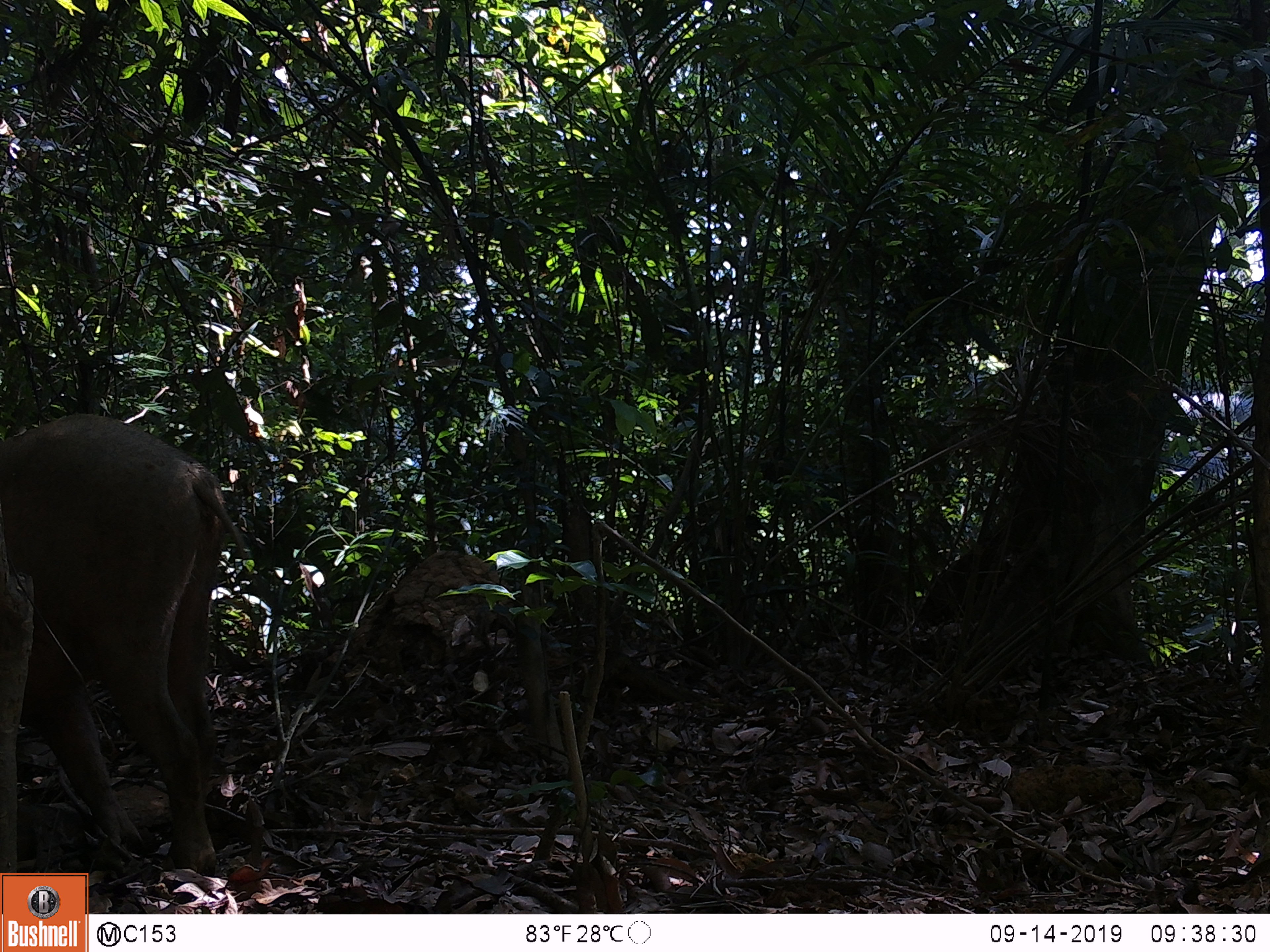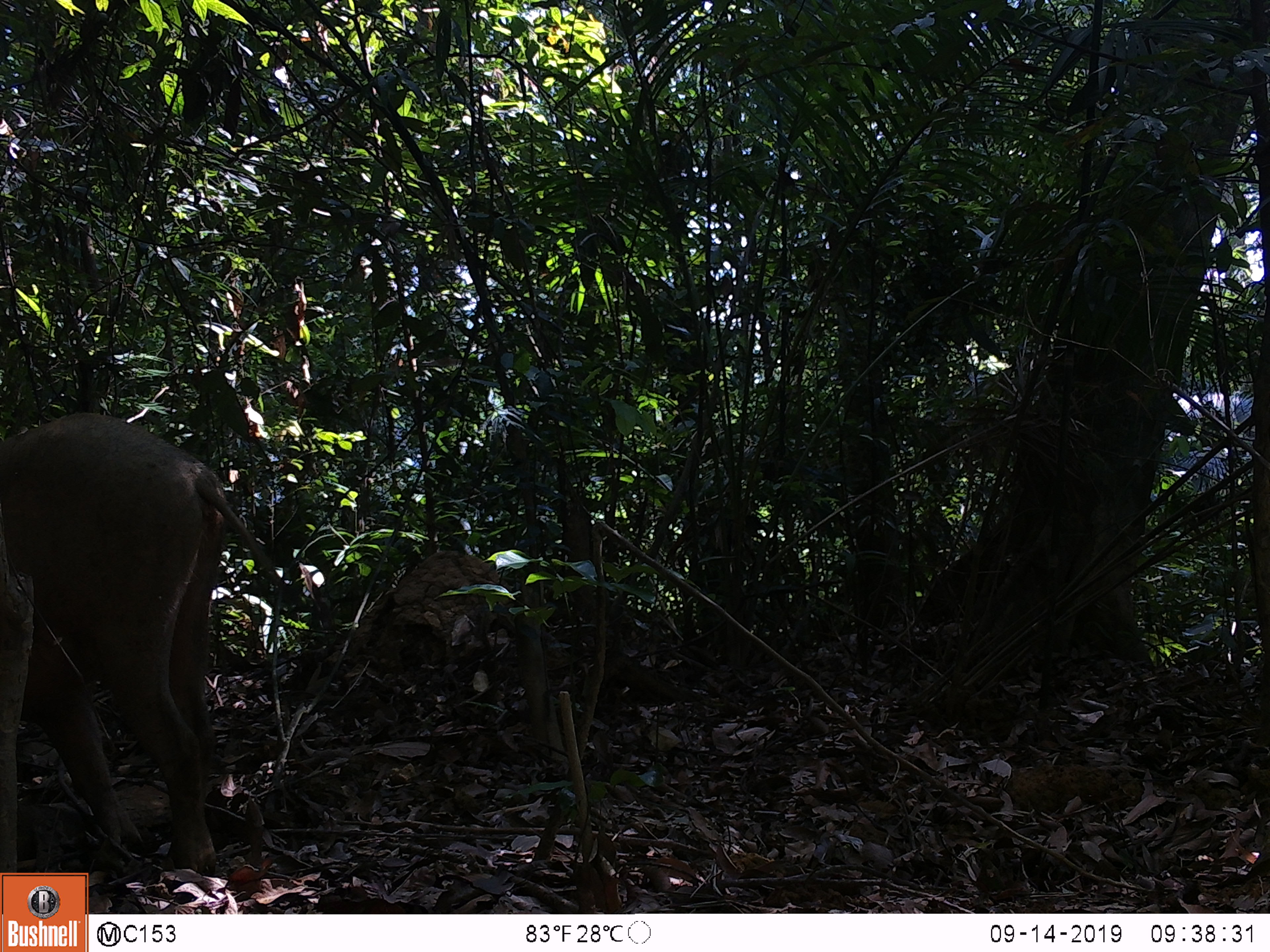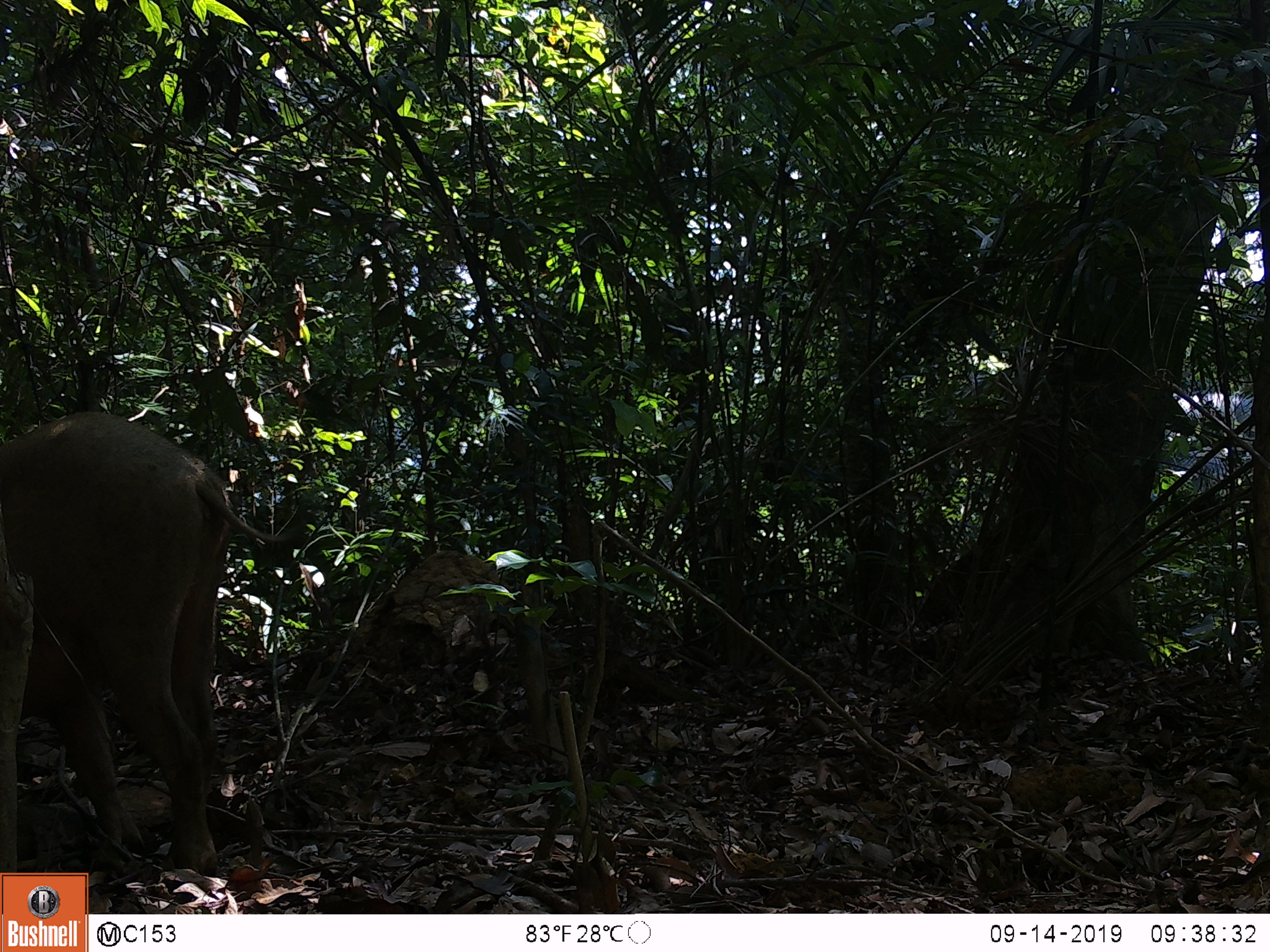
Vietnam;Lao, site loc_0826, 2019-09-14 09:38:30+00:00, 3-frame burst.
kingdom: Animalia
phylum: Chordata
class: Mammalia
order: Artiodactyla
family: Suidae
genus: Sus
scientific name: Sus scrofa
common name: eurasian wild pig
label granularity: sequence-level